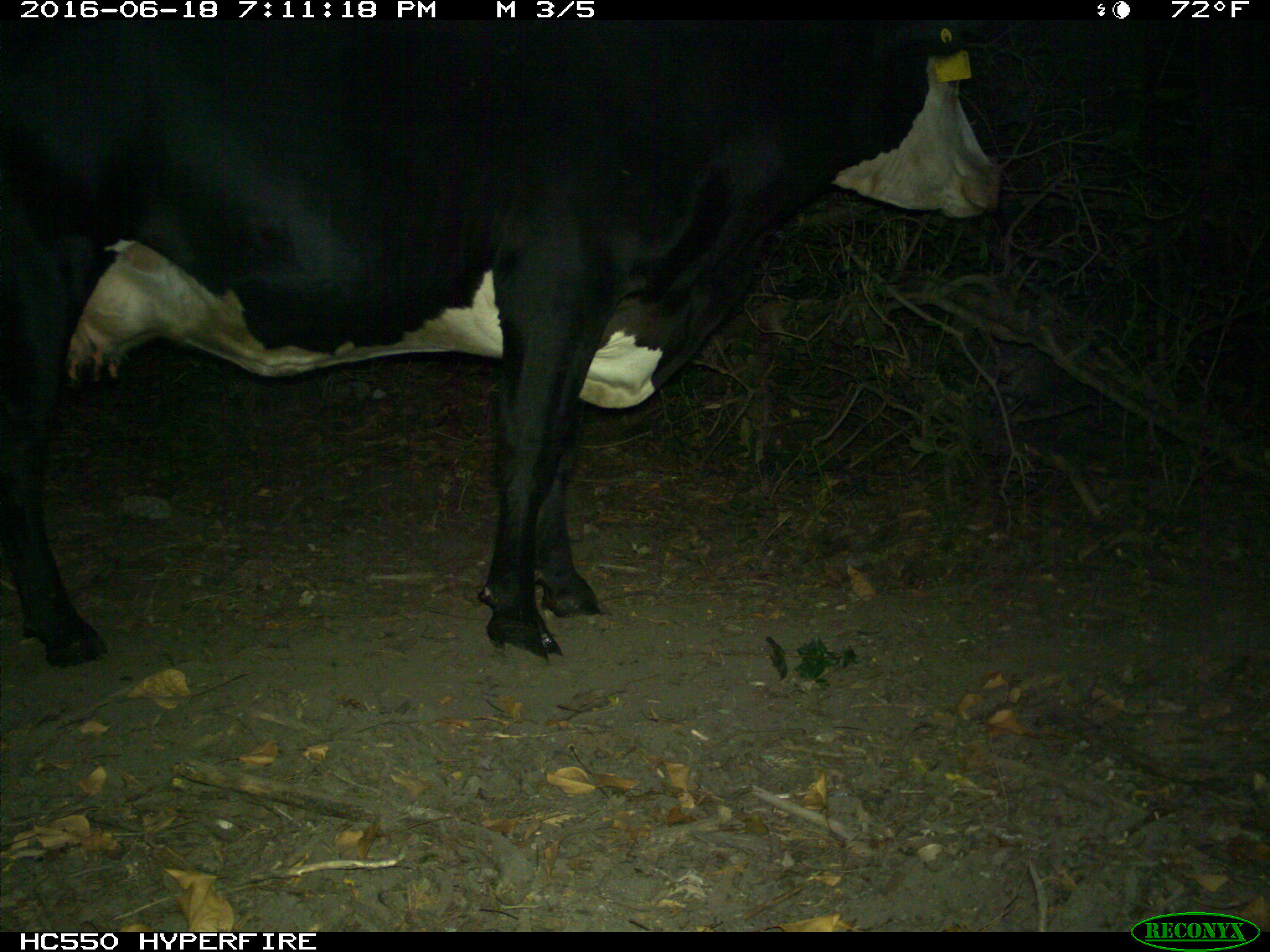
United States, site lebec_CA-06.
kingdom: Animalia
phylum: Chordata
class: Mammalia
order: Artiodactyla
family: Bovidae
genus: Bos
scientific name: Bos taurus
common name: domestic cow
Bos taurus (domestic cow).